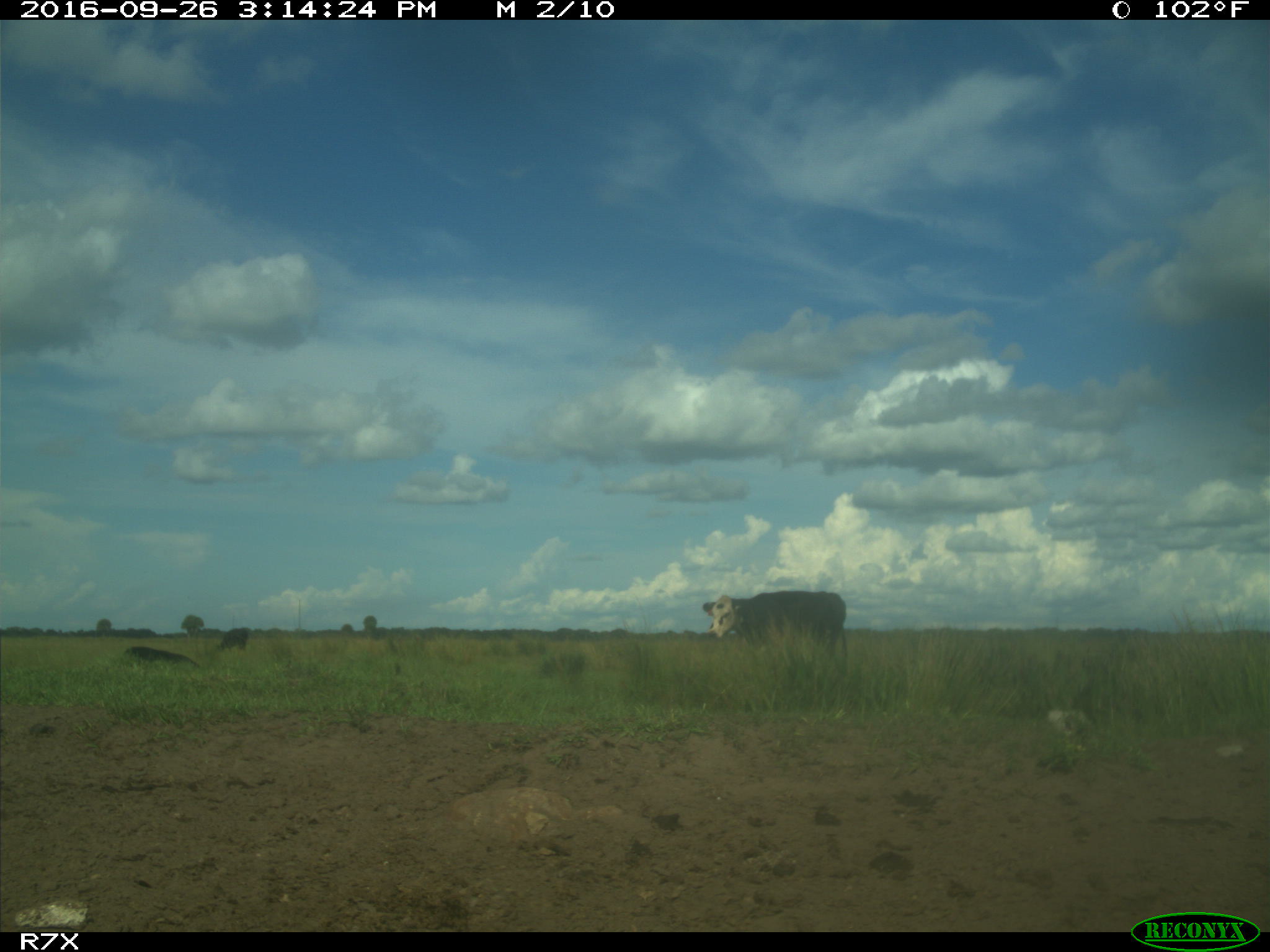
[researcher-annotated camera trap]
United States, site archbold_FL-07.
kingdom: Animalia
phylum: Chordata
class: Mammalia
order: Artiodactyla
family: Bovidae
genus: Bos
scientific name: Bos taurus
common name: domestic cow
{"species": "Bos taurus (domestic cow)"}